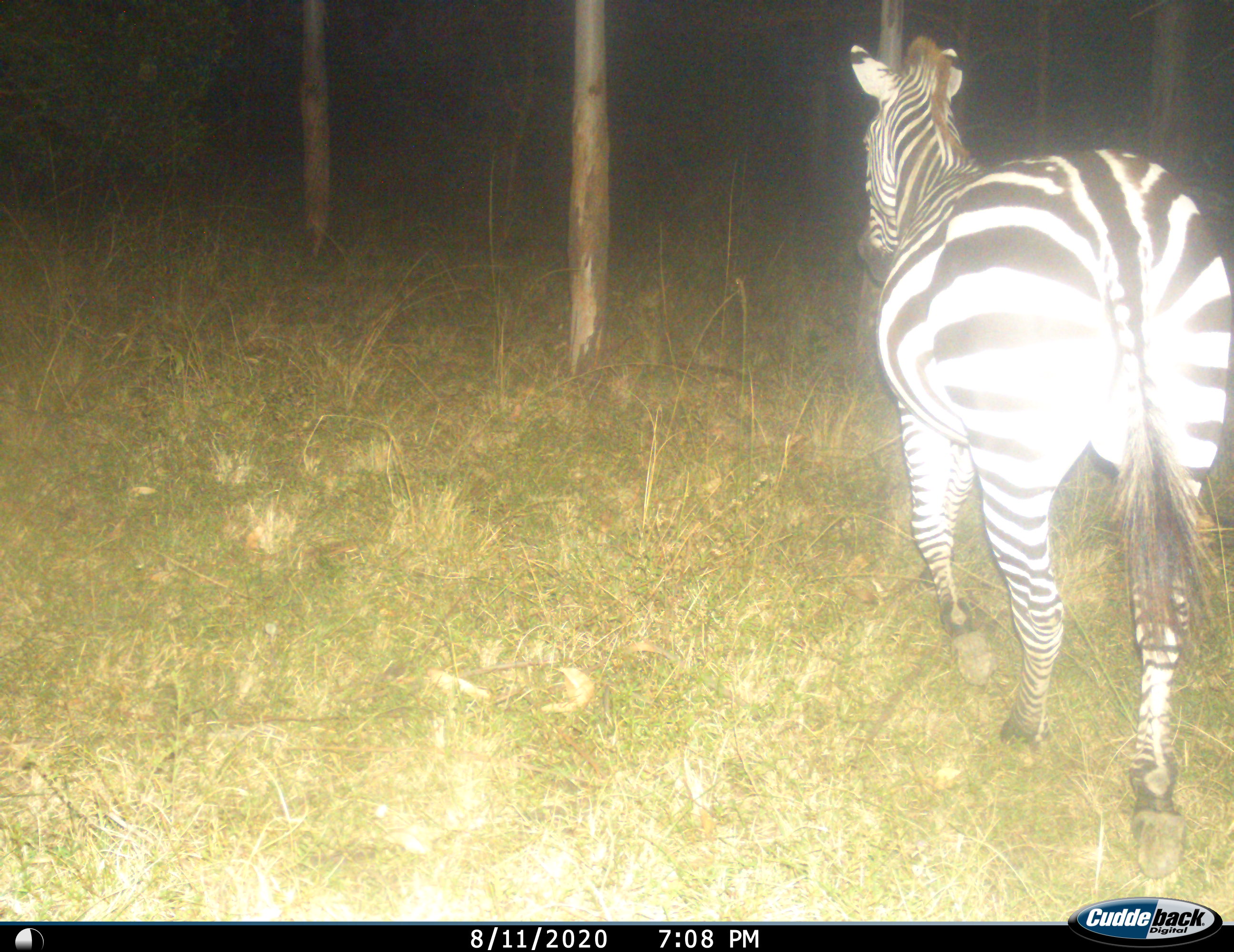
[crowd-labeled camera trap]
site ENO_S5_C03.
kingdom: Animalia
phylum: Chordata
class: Mammalia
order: Perissodactyla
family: Equidae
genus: Equus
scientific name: Equus quagga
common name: plains zebra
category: zebraplains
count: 1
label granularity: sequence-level